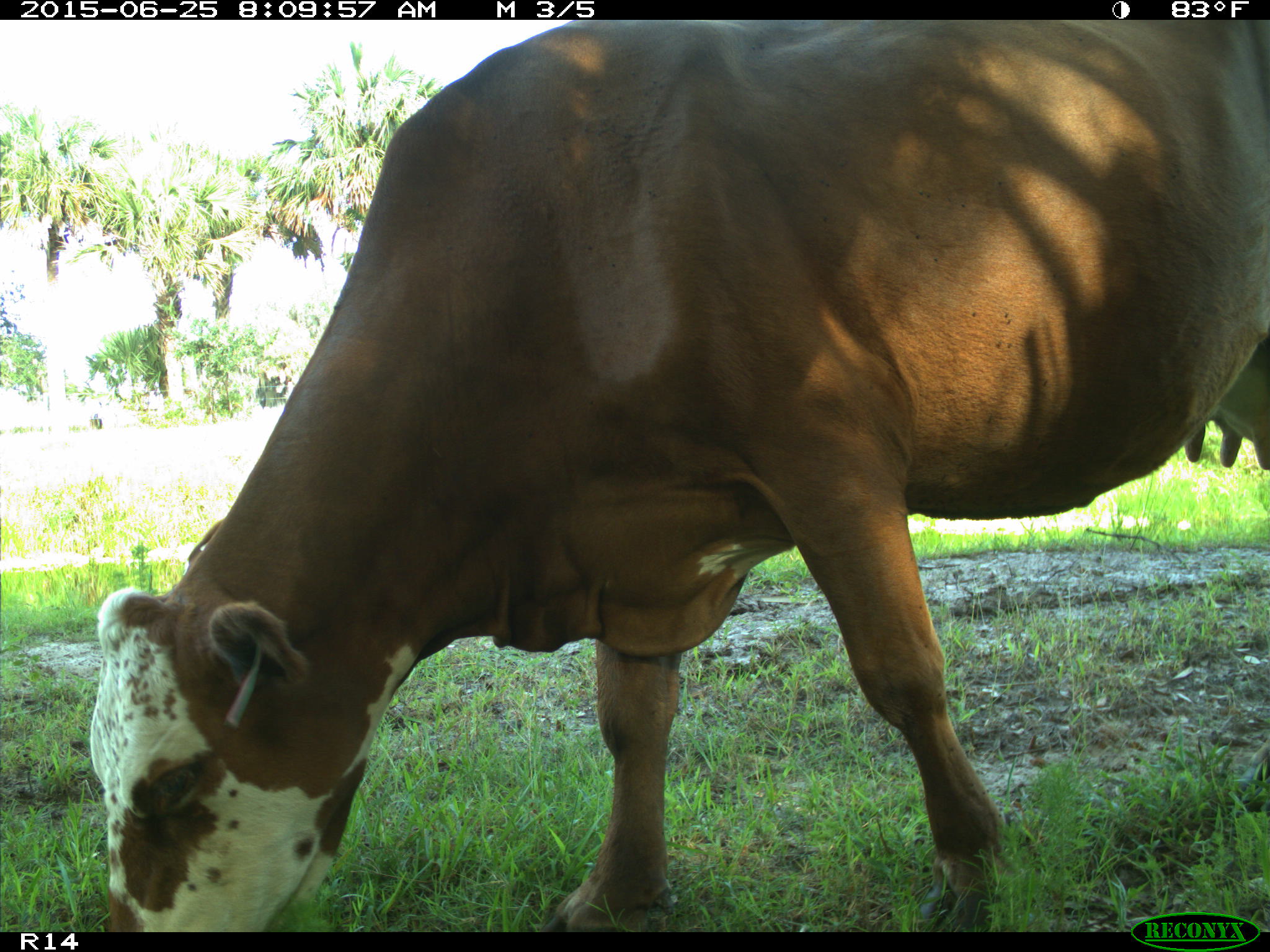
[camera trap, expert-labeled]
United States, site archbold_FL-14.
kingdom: Animalia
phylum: Chordata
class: Mammalia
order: Artiodactyla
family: Bovidae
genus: Bos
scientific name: Bos taurus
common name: domestic cow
Bos taurus (domestic cow).